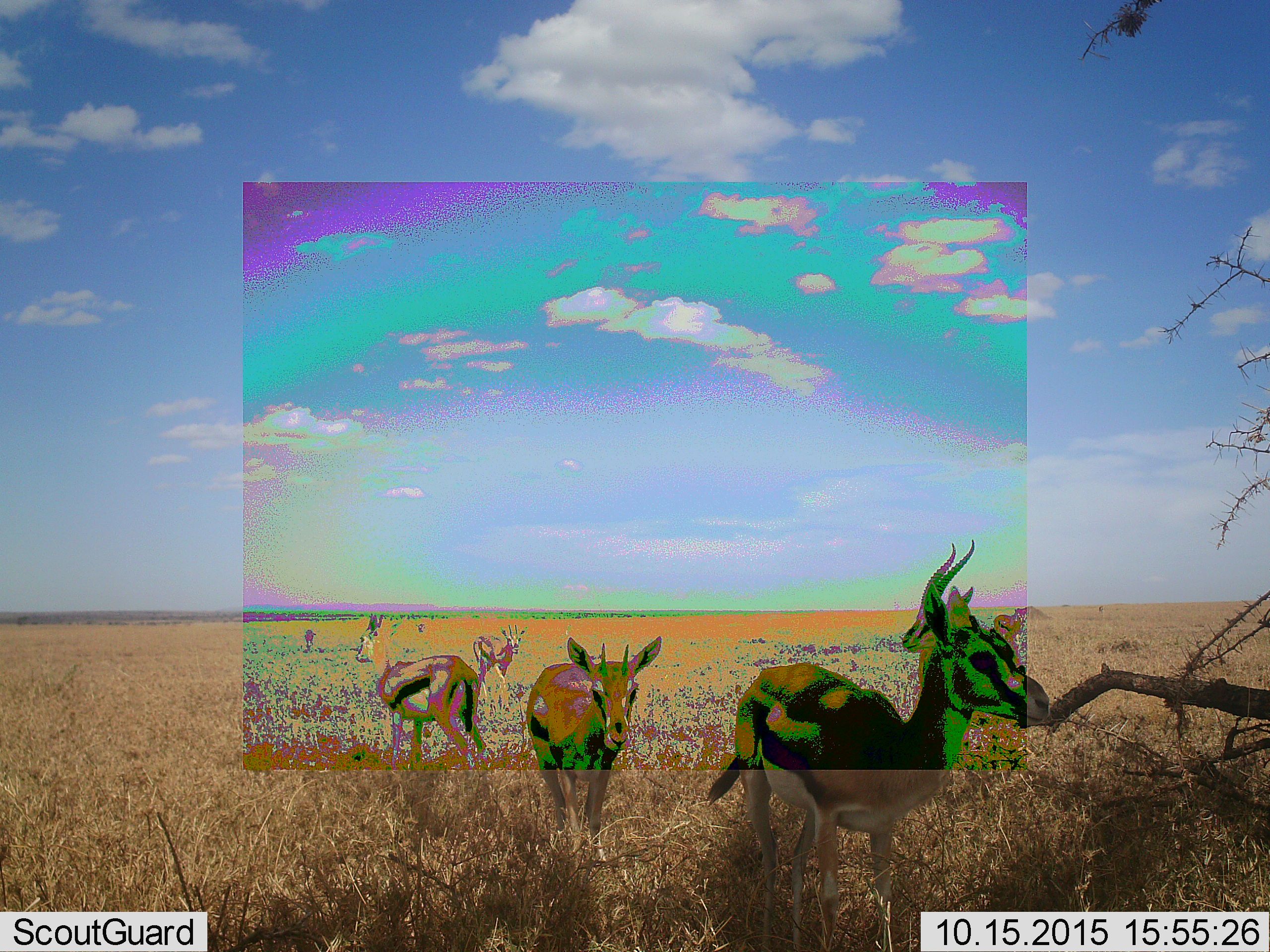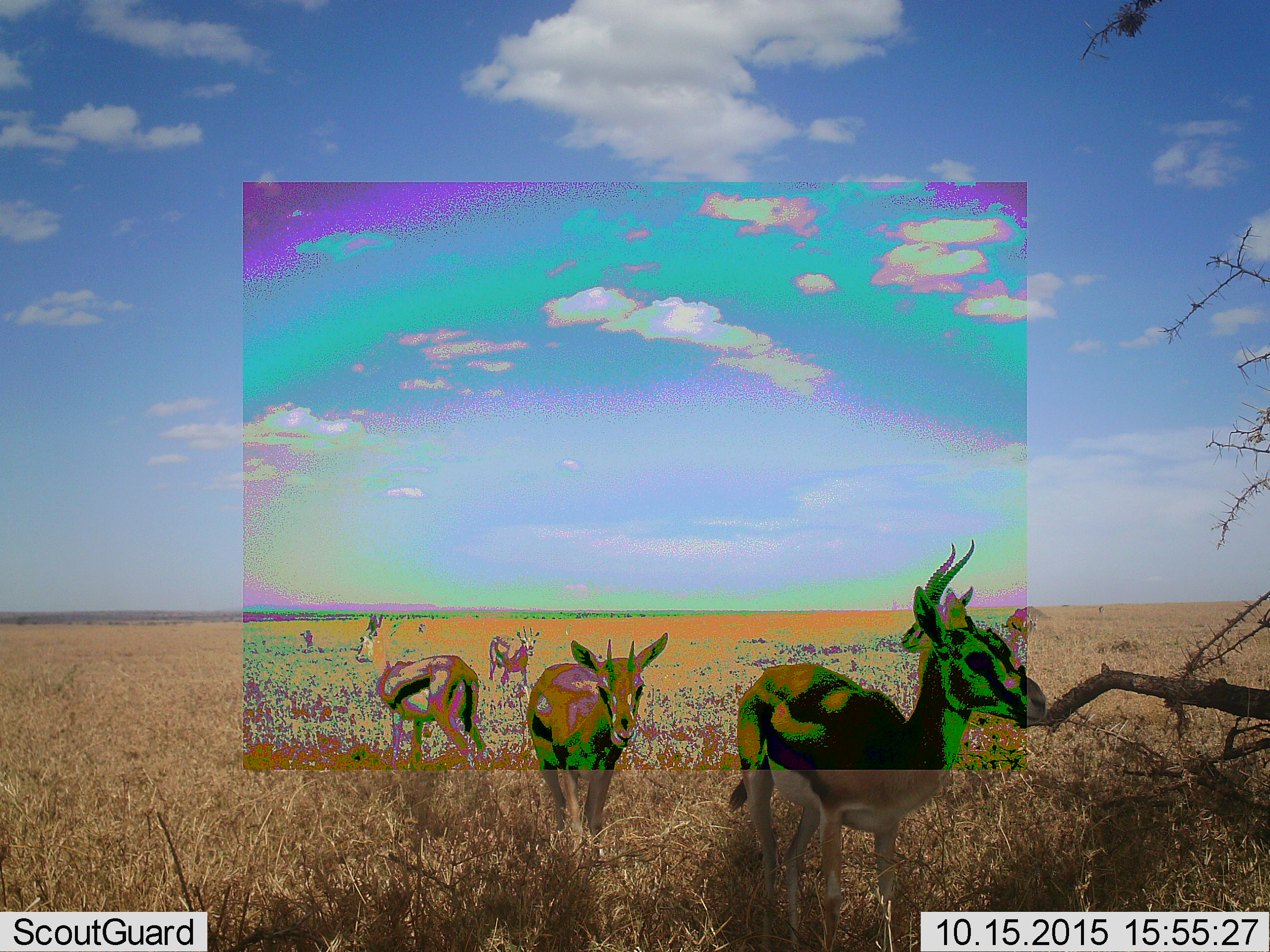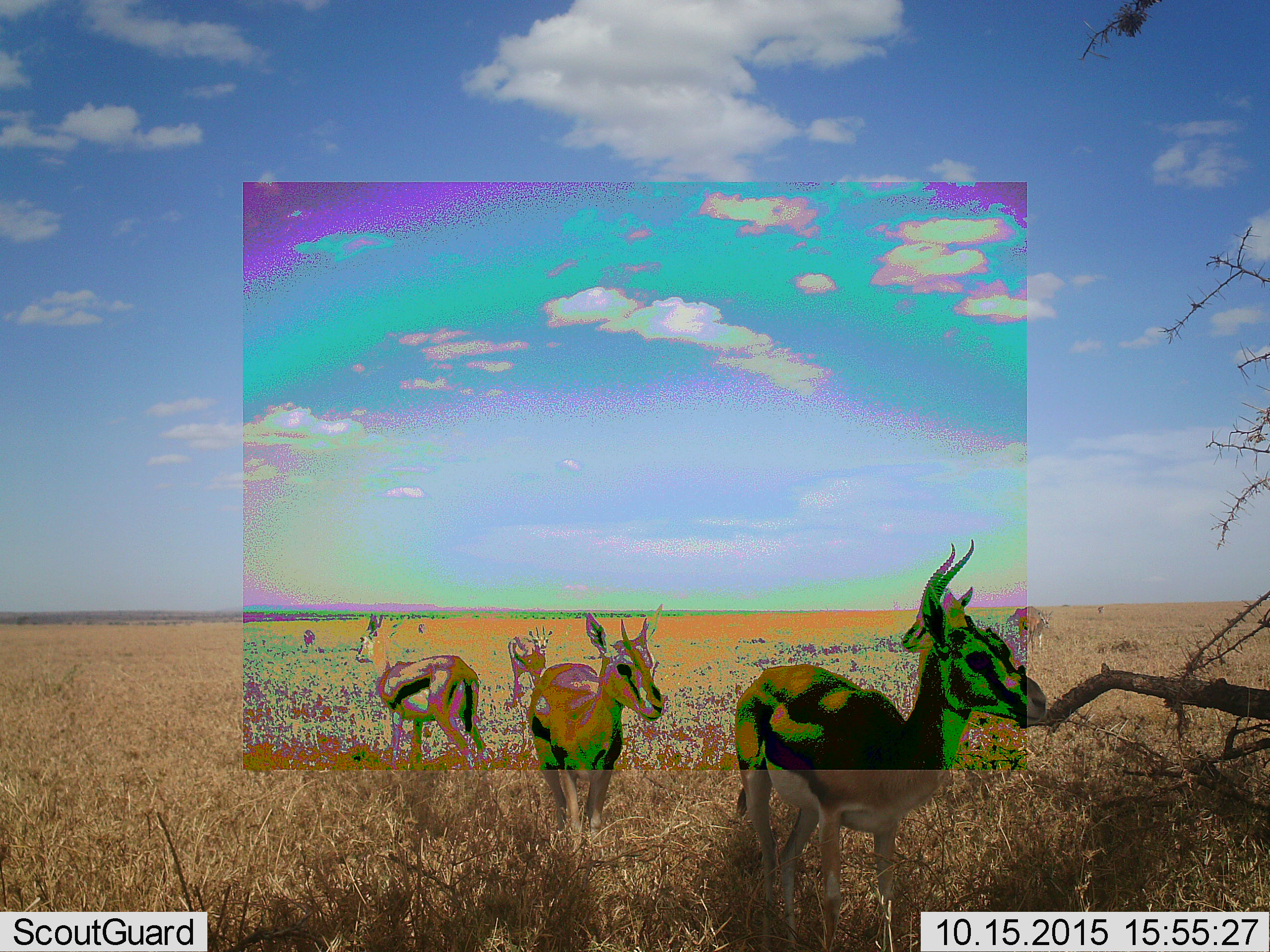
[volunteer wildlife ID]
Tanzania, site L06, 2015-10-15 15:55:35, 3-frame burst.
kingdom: Animalia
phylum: Chordata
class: Mammalia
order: Artiodactyla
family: Bovidae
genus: Eudorcas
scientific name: Eudorcas thomsonii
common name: thomson's gazelle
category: gazellethomsons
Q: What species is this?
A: Gazellethomsons (thomson's gazelle) (Eudorcas thomsonii).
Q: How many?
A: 9.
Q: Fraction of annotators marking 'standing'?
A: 57%.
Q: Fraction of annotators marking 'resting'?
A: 0%.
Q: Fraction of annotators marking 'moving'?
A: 86%.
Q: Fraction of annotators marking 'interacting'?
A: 0%.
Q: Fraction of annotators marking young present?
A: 29%.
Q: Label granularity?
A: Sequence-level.